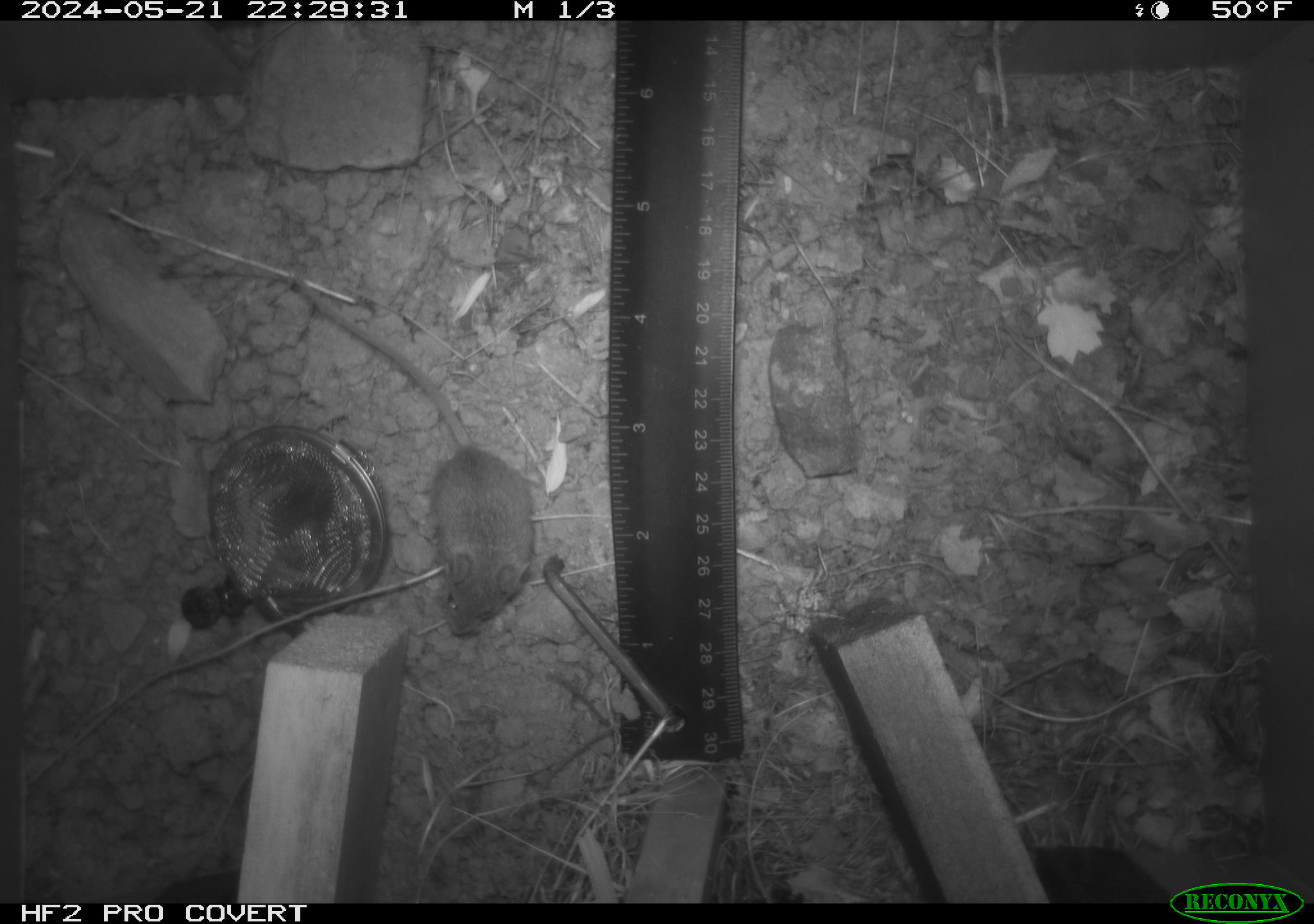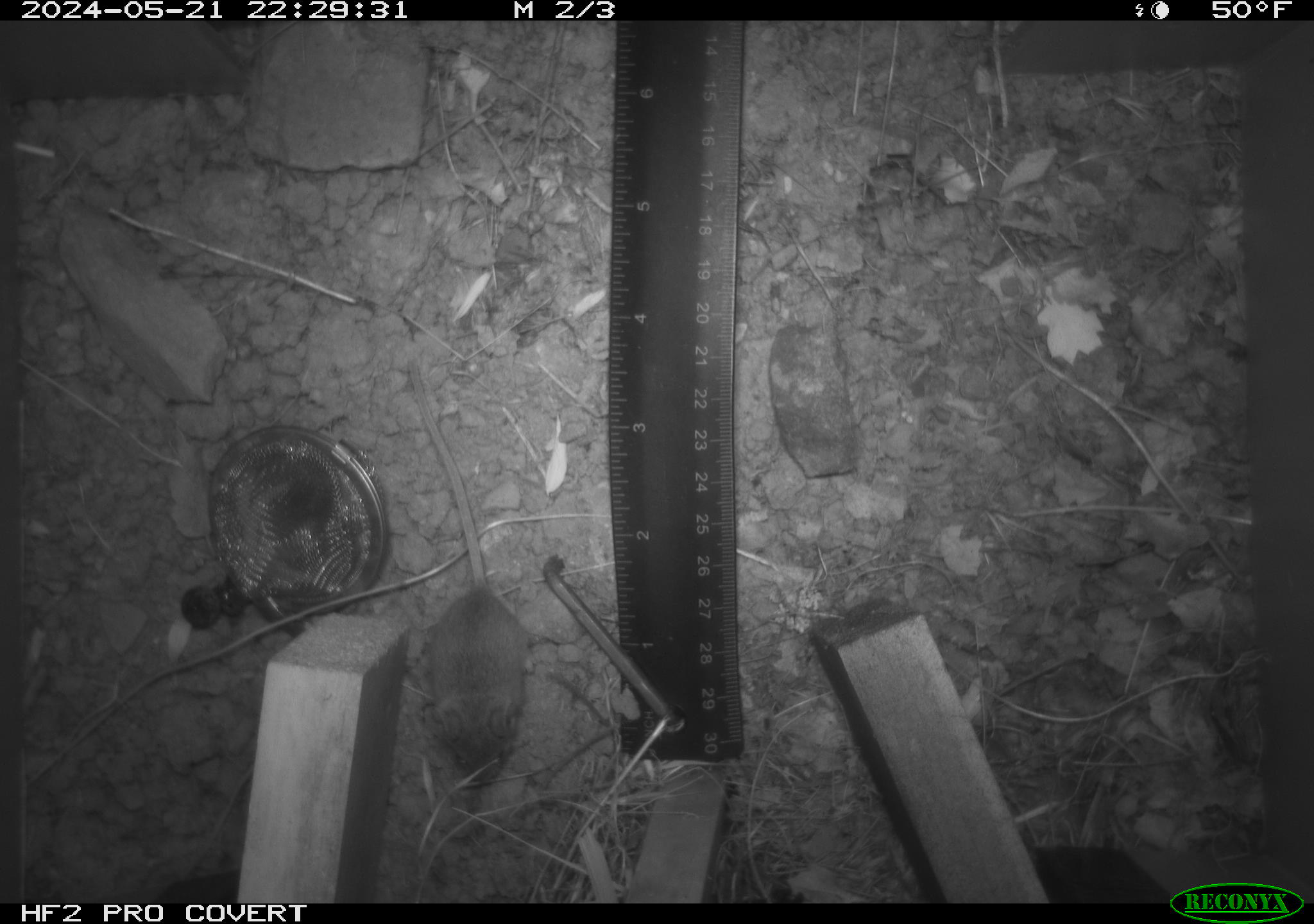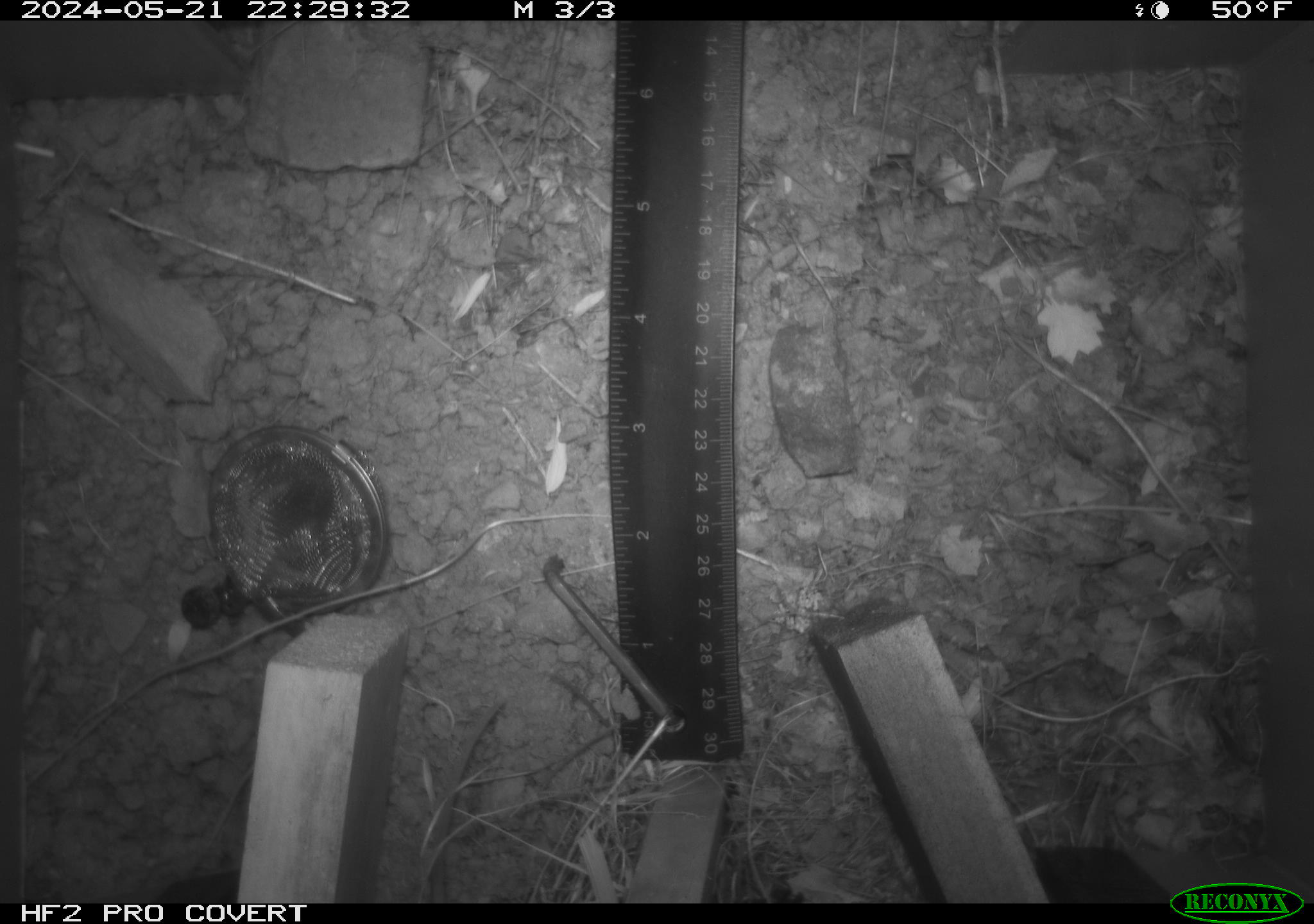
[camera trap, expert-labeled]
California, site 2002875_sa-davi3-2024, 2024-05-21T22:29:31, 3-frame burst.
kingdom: Animalia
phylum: Chordata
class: Mammalia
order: Rodentia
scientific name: Rodentia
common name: mouse species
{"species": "mouse species (Rodentia)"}